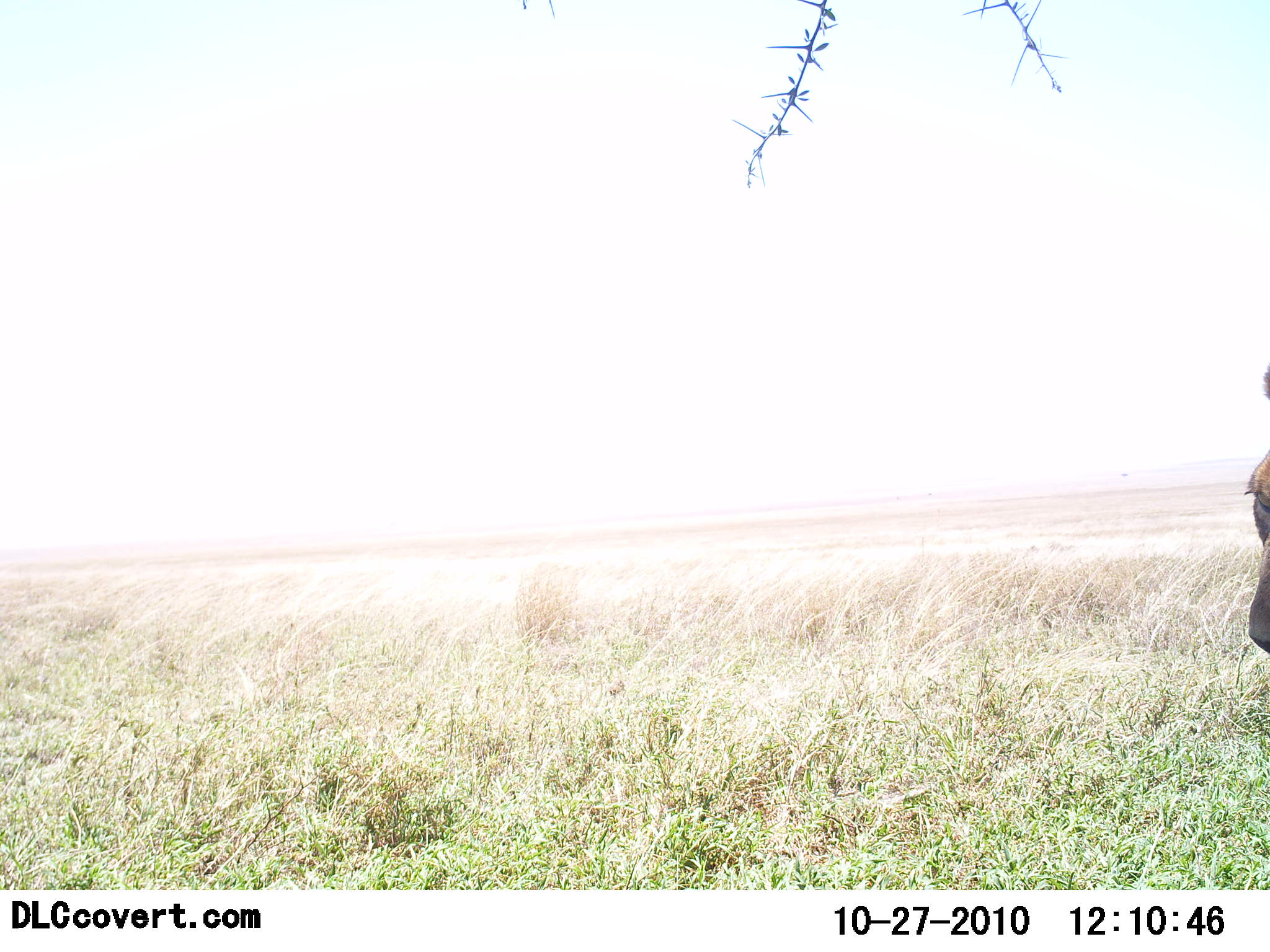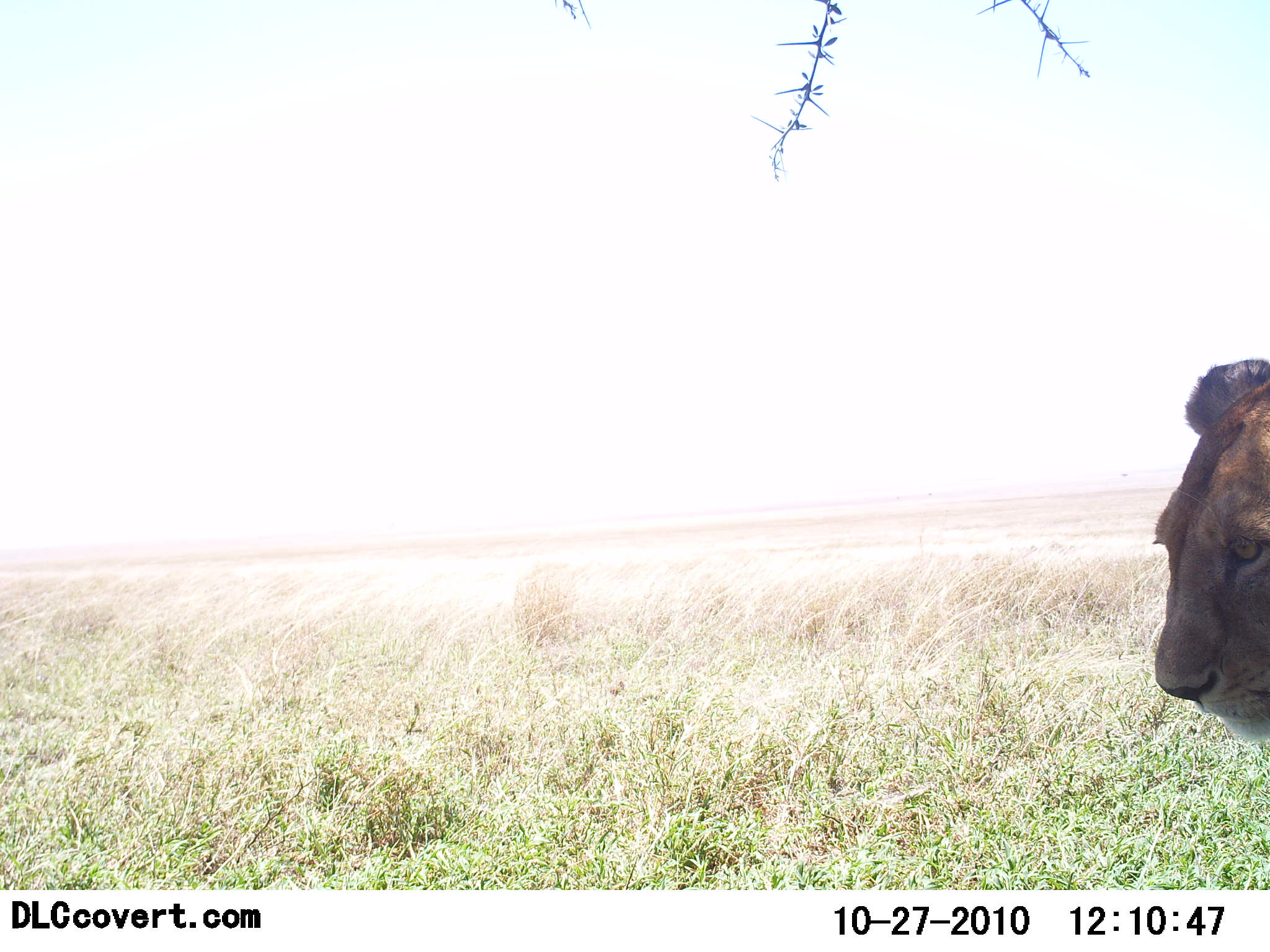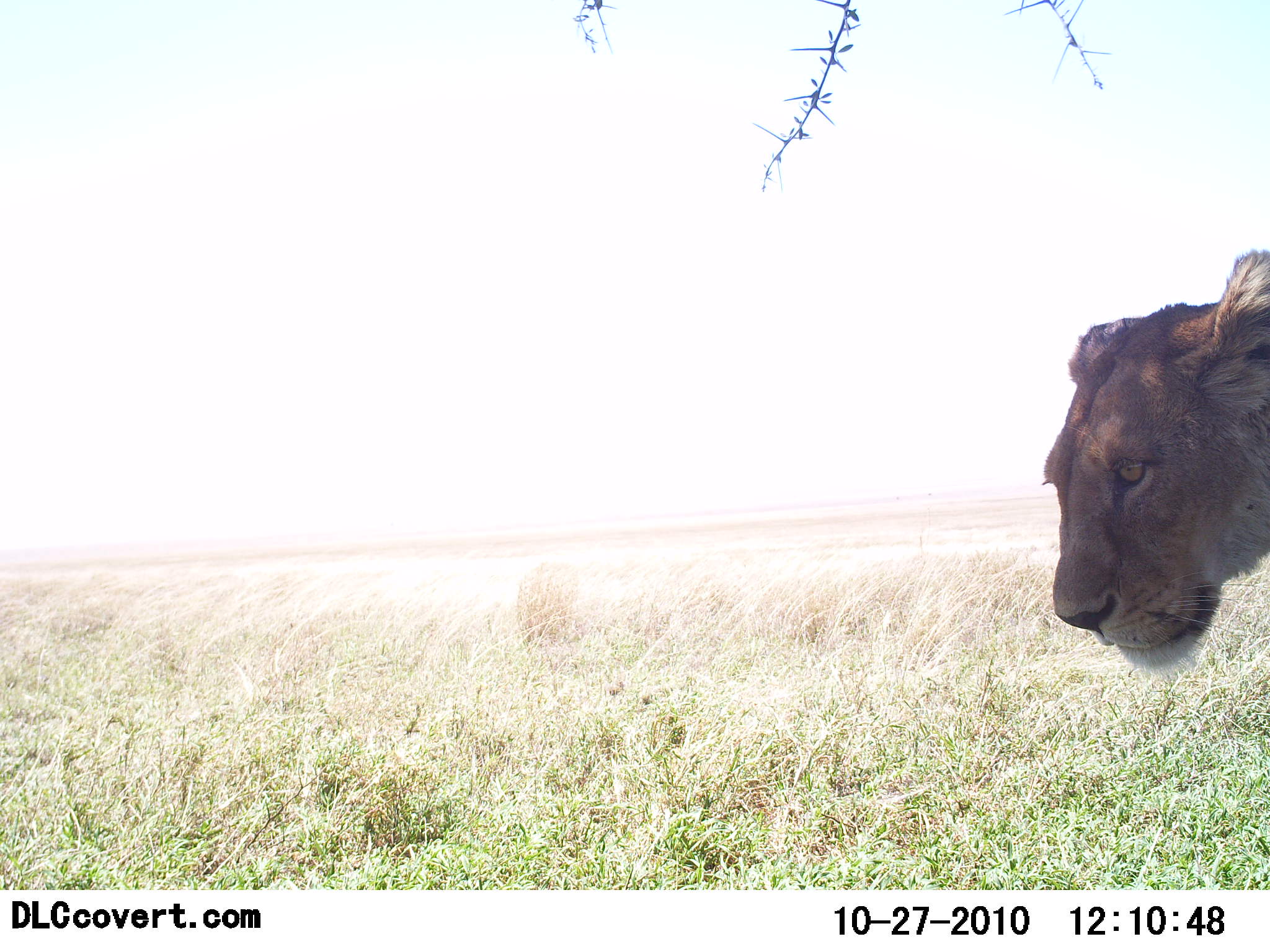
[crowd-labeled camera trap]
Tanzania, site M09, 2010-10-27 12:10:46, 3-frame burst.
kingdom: Animalia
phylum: Chordata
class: Mammalia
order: Carnivora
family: Felidae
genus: Panthera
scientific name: Panthera leo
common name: lion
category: lionfemale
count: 1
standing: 35%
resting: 0%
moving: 65%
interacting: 0%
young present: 0%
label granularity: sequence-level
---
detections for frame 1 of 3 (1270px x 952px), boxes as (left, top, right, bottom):
animal: (1244, 366, 1270, 654)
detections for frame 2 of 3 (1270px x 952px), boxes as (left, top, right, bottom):
animal: (1150, 358, 1270, 748)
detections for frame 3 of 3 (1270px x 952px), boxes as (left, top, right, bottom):
animal: (1042, 251, 1270, 676)